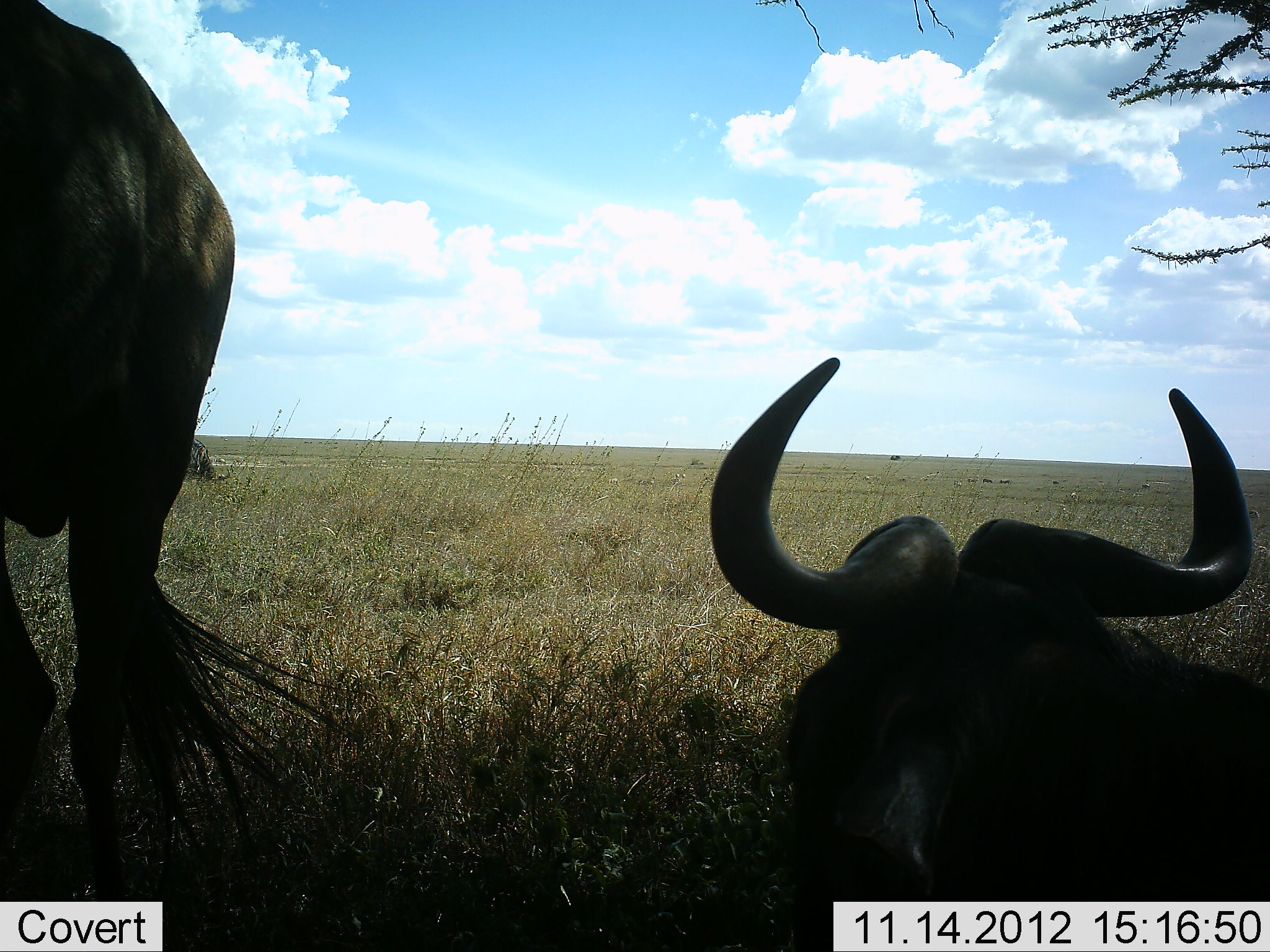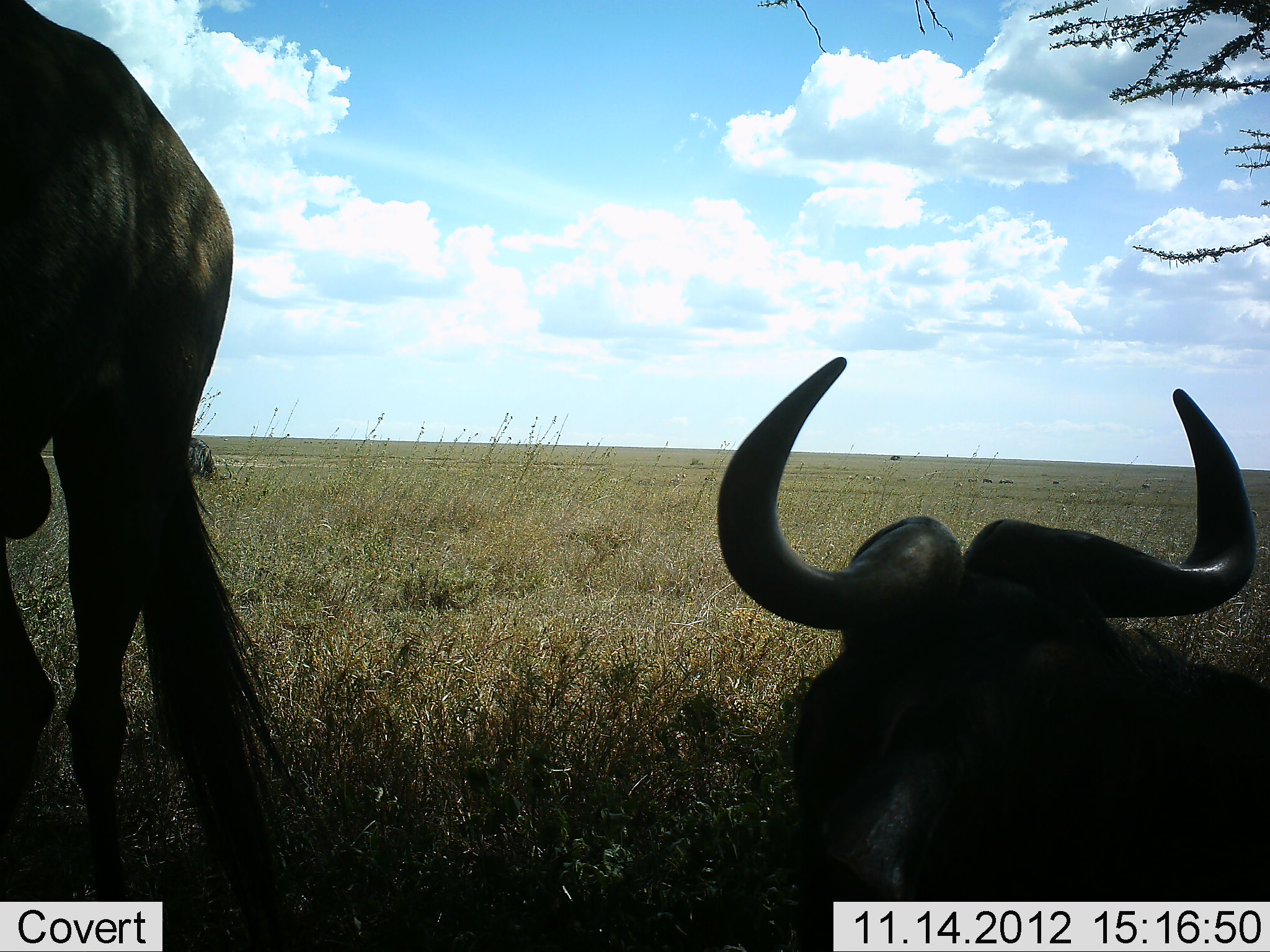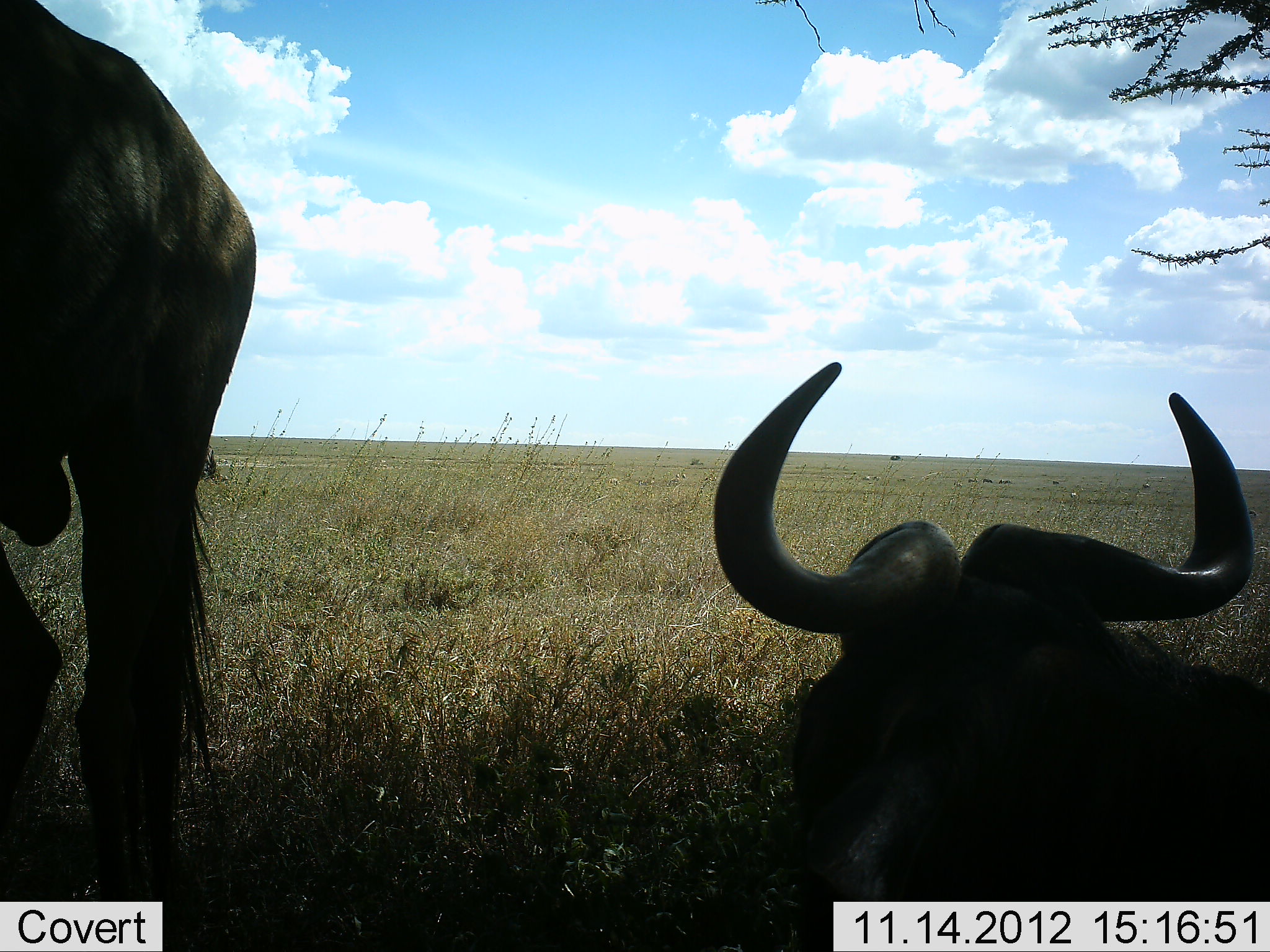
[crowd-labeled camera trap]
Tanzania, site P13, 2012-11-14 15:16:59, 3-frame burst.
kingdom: Animalia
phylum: Chordata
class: Mammalia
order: Artiodactyla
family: Bovidae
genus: Connochaetes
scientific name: Connochaetes taurinus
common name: blue wildebeest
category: wildebeest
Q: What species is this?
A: Wildebeest (blue wildebeest) (Connochaetes taurinus).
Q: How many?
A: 3.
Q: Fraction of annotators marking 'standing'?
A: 100%.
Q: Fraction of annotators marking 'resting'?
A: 100%.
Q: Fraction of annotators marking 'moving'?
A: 0%.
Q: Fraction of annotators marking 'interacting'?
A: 0%.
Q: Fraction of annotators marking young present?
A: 0%.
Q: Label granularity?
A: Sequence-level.